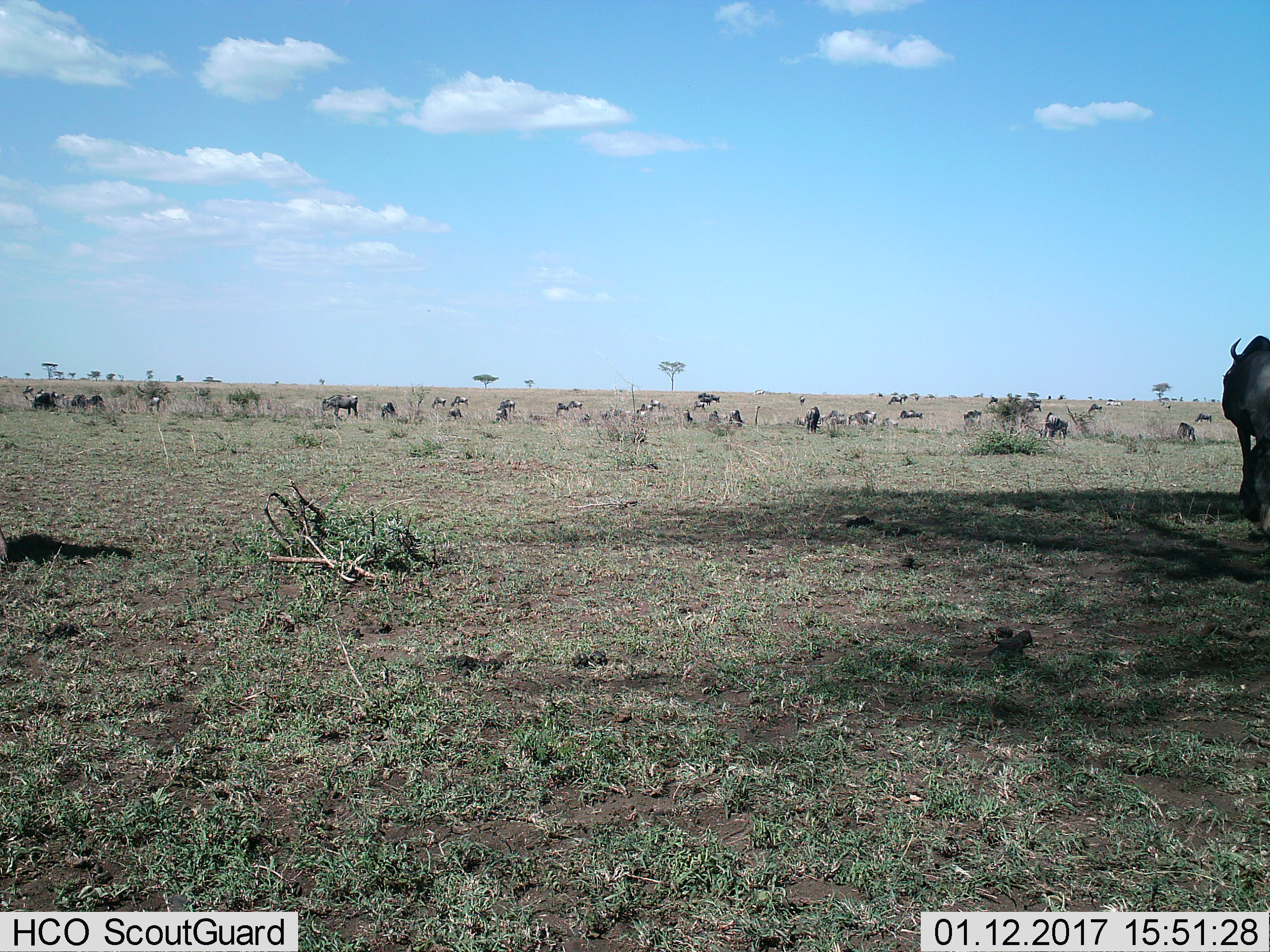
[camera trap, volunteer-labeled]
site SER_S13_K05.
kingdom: Animalia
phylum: Chordata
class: Mammalia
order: Artiodactyla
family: Bovidae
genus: Connochaetes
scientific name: Connochaetes taurinus taurinus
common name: blue wildebeest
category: wildebeestblue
Wildebeestblue (blue wildebeest) (Connochaetes taurinus taurinus), count 11-50. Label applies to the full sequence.